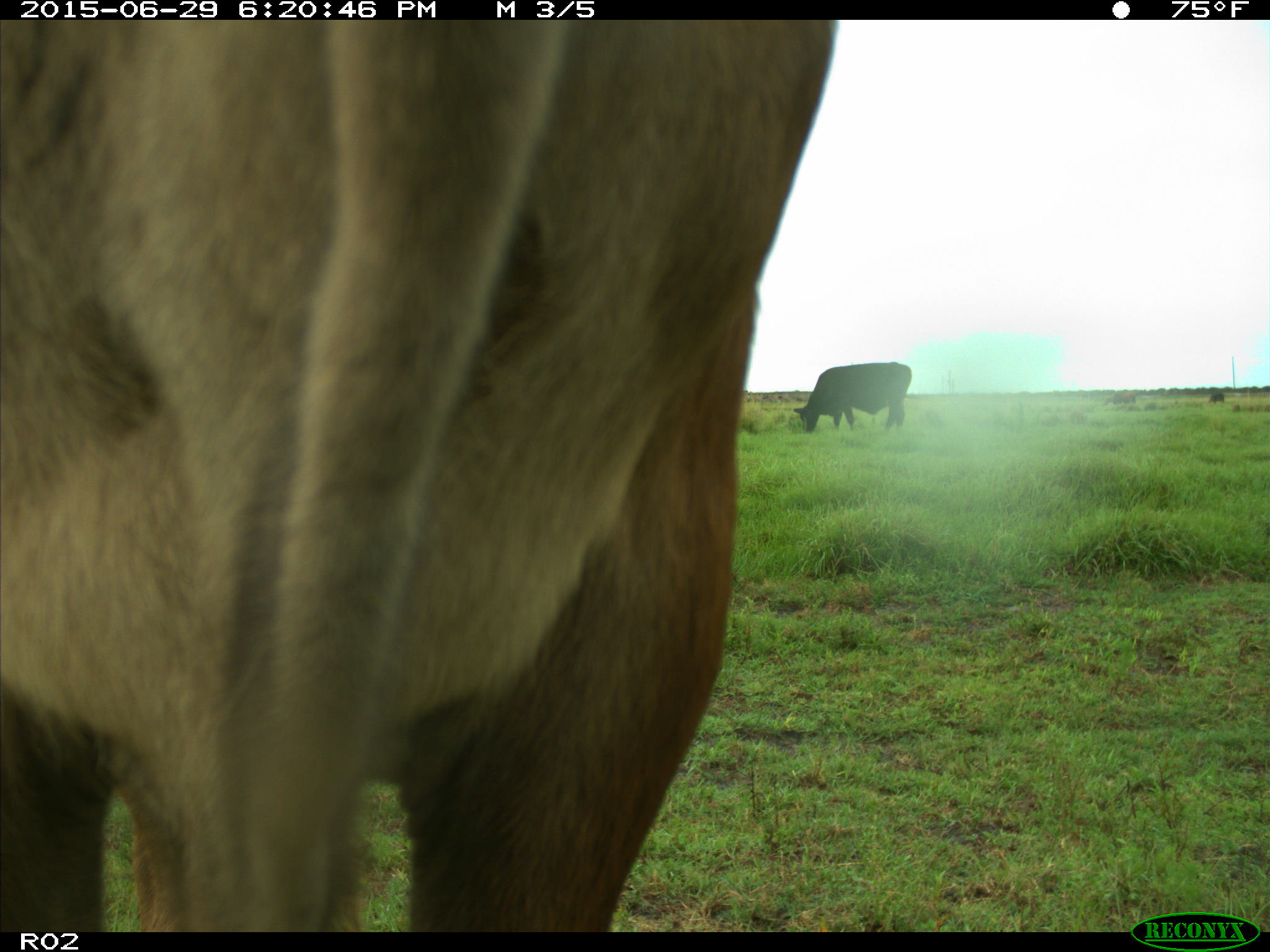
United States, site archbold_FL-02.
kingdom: Animalia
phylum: Chordata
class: Mammalia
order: Artiodactyla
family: Bovidae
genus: Bos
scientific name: Bos taurus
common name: domestic cow